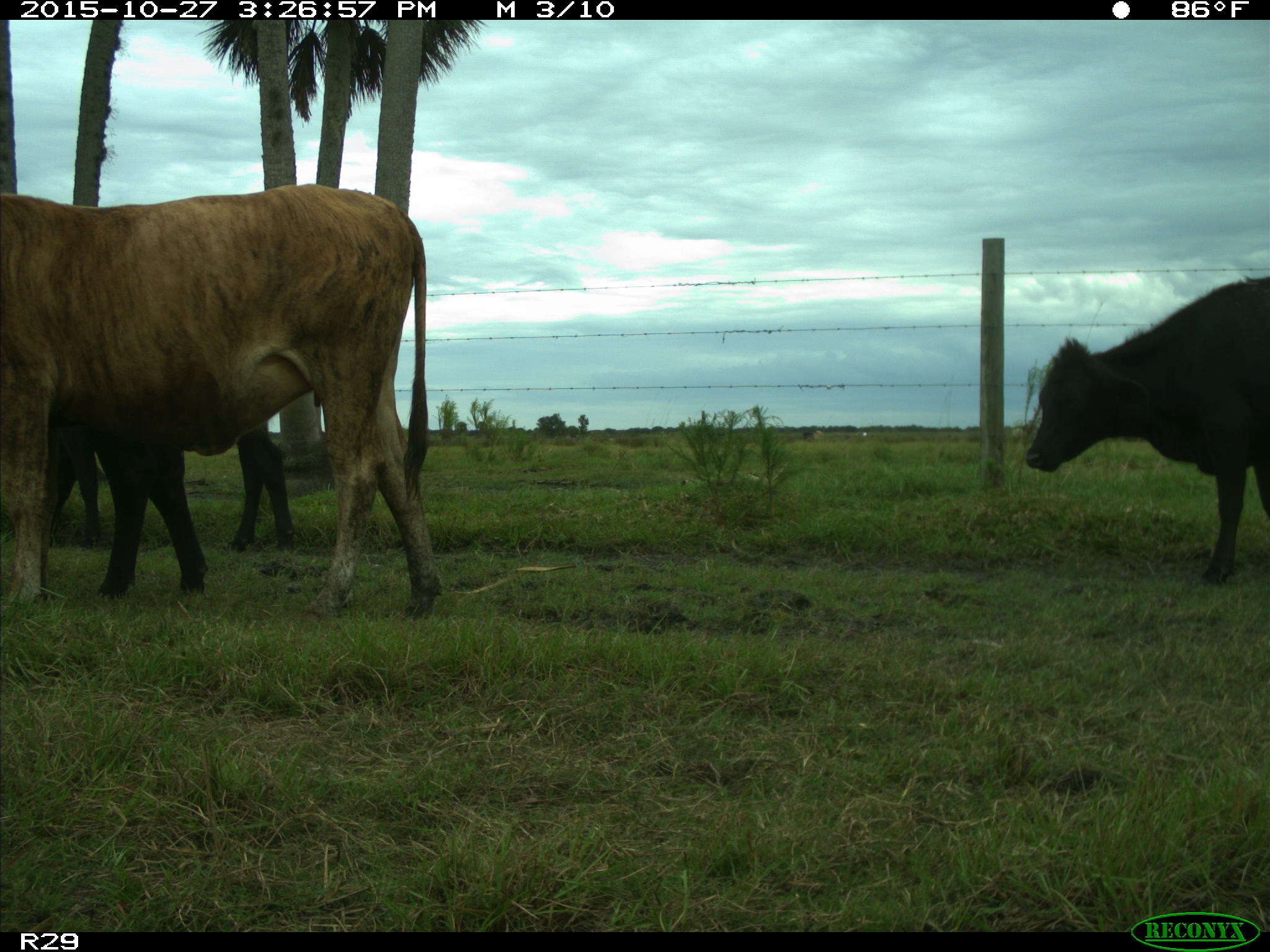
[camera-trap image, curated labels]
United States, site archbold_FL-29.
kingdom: Animalia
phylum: Chordata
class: Mammalia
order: Artiodactyla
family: Bovidae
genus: Bos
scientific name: Bos taurus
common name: domestic cow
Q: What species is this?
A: Bos taurus (domestic cow).